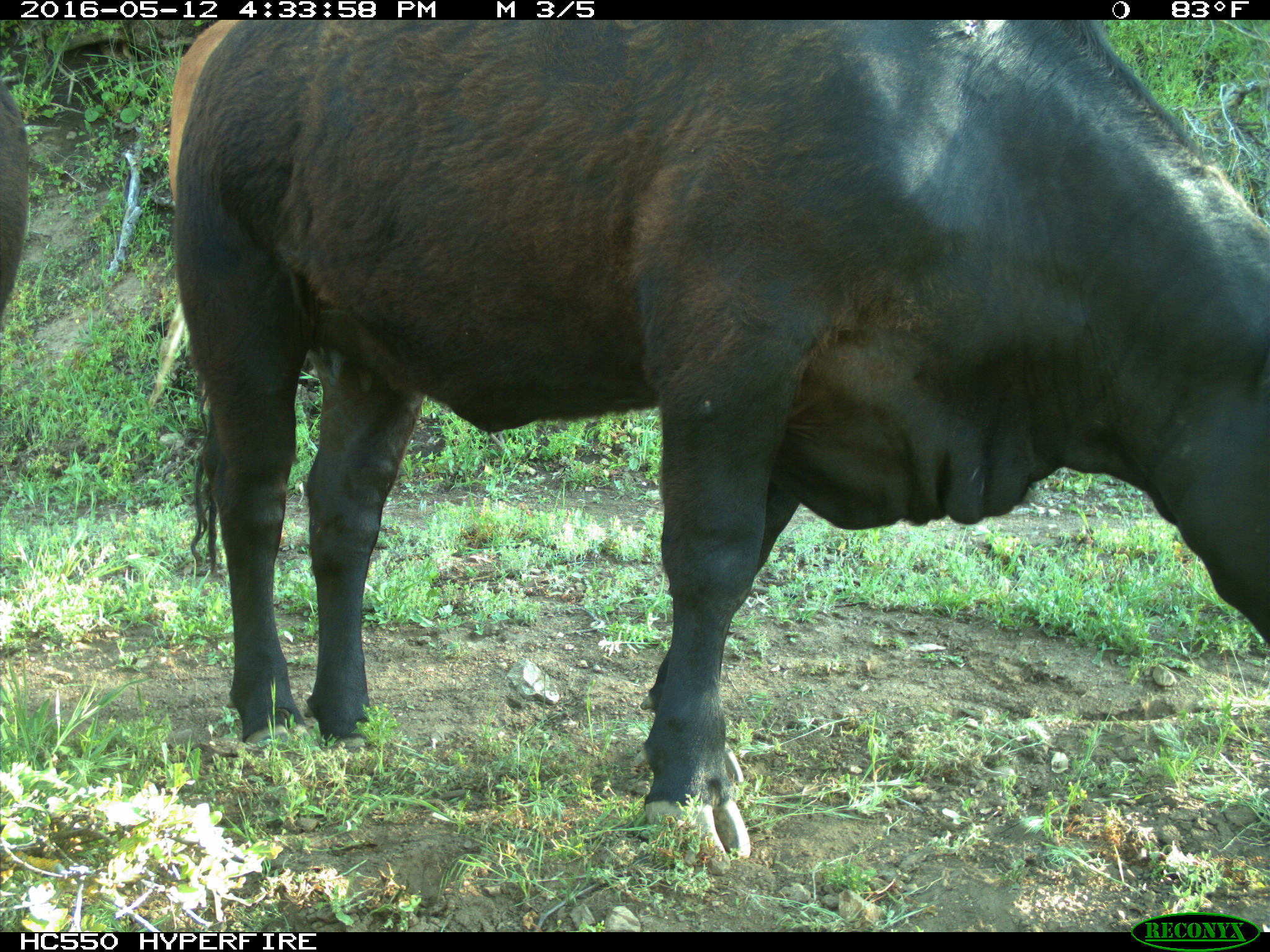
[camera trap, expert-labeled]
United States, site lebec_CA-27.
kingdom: Animalia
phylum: Chordata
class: Mammalia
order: Artiodactyla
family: Bovidae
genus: Bos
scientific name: Bos taurus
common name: domestic cow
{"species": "Bos taurus (domestic cow)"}